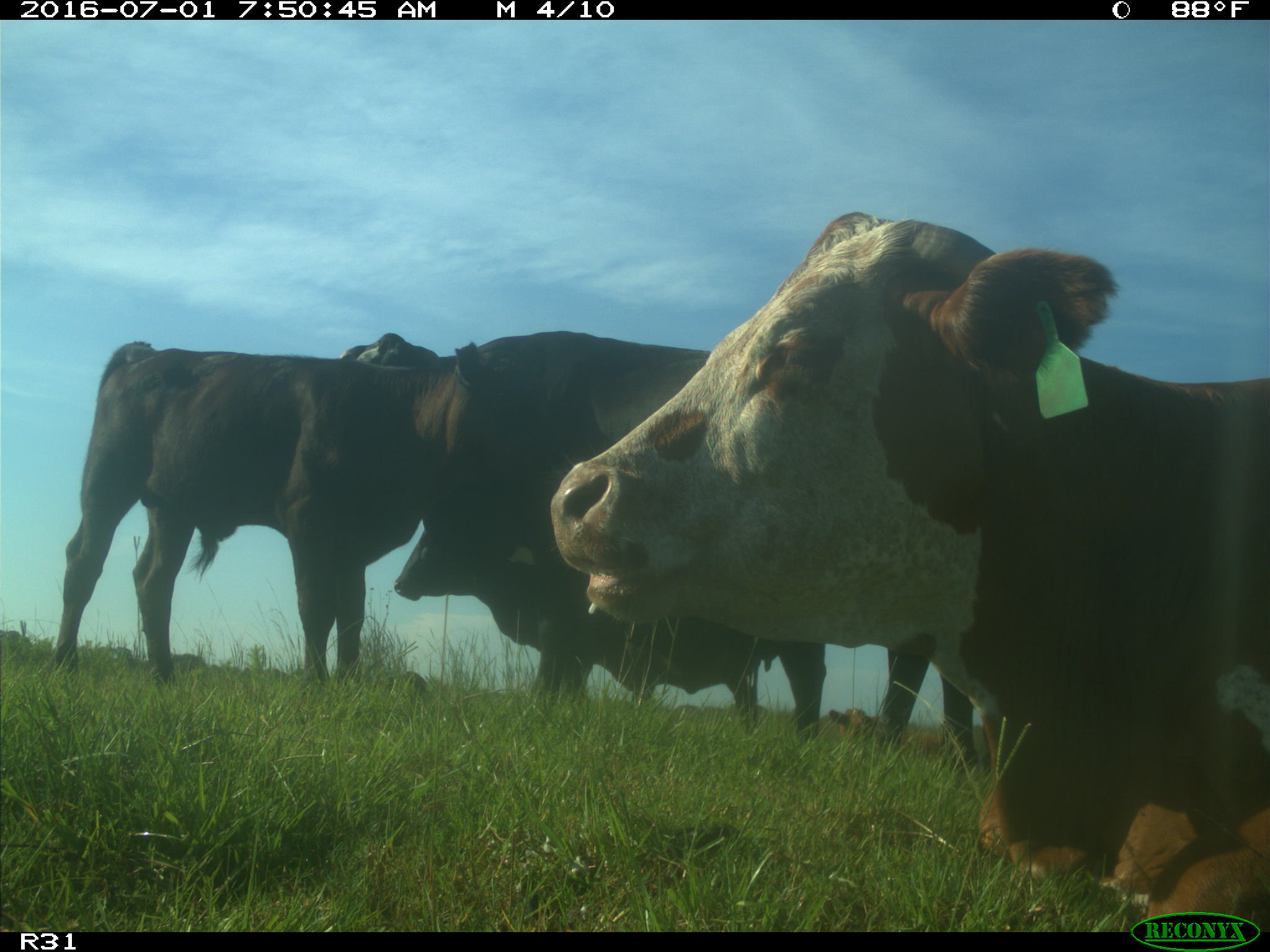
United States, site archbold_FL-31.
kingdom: Animalia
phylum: Chordata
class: Mammalia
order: Artiodactyla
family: Bovidae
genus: Bos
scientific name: Bos taurus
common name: domestic cow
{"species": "Bos taurus (domestic cow)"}